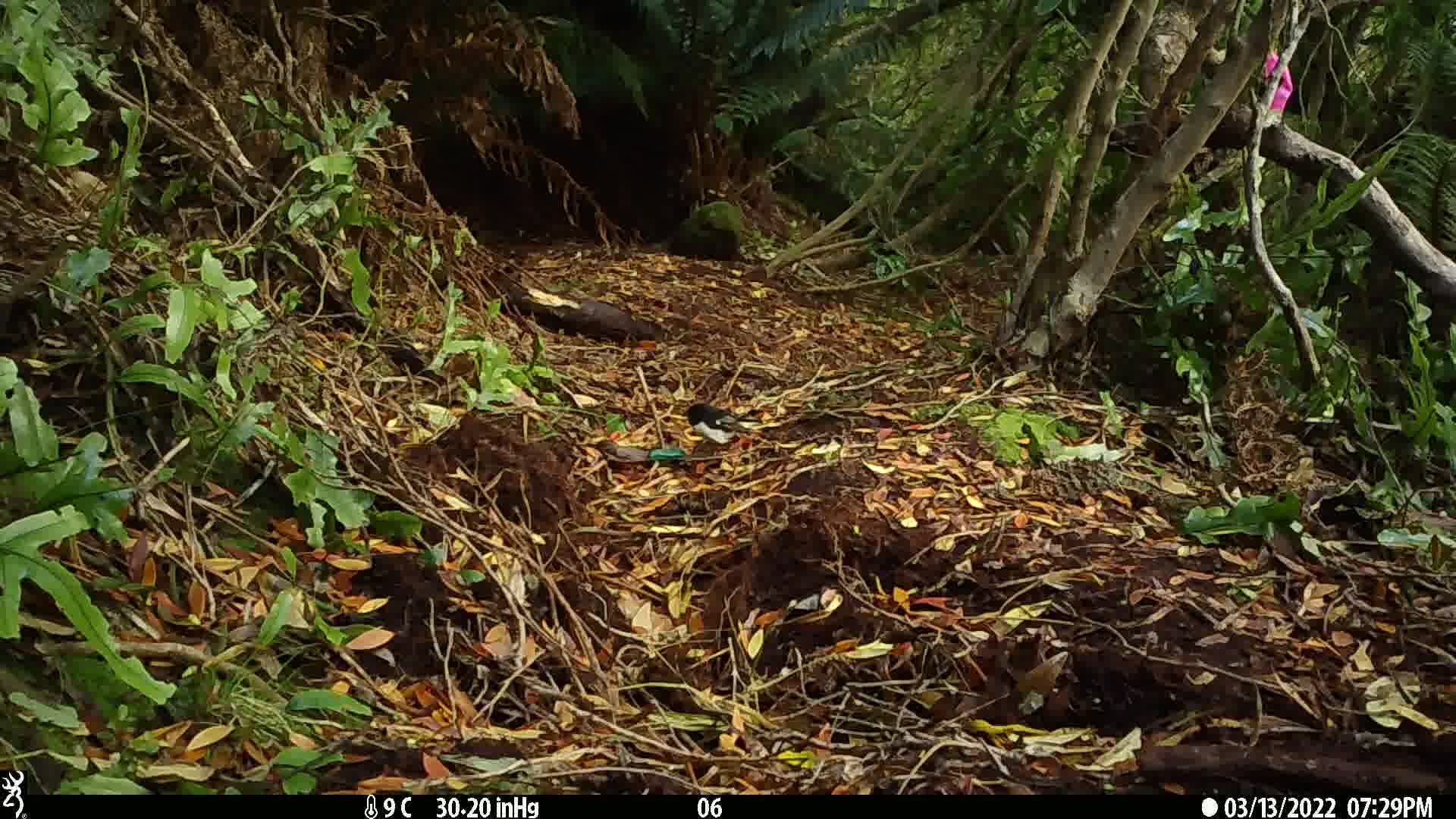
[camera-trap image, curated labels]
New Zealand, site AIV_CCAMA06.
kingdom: Animalia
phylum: Chordata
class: Aves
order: Passeriformes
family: Petroicidae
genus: Petroica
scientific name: Petroica macrocephala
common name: tomtit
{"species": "tomtit (Petroica macrocephala)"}